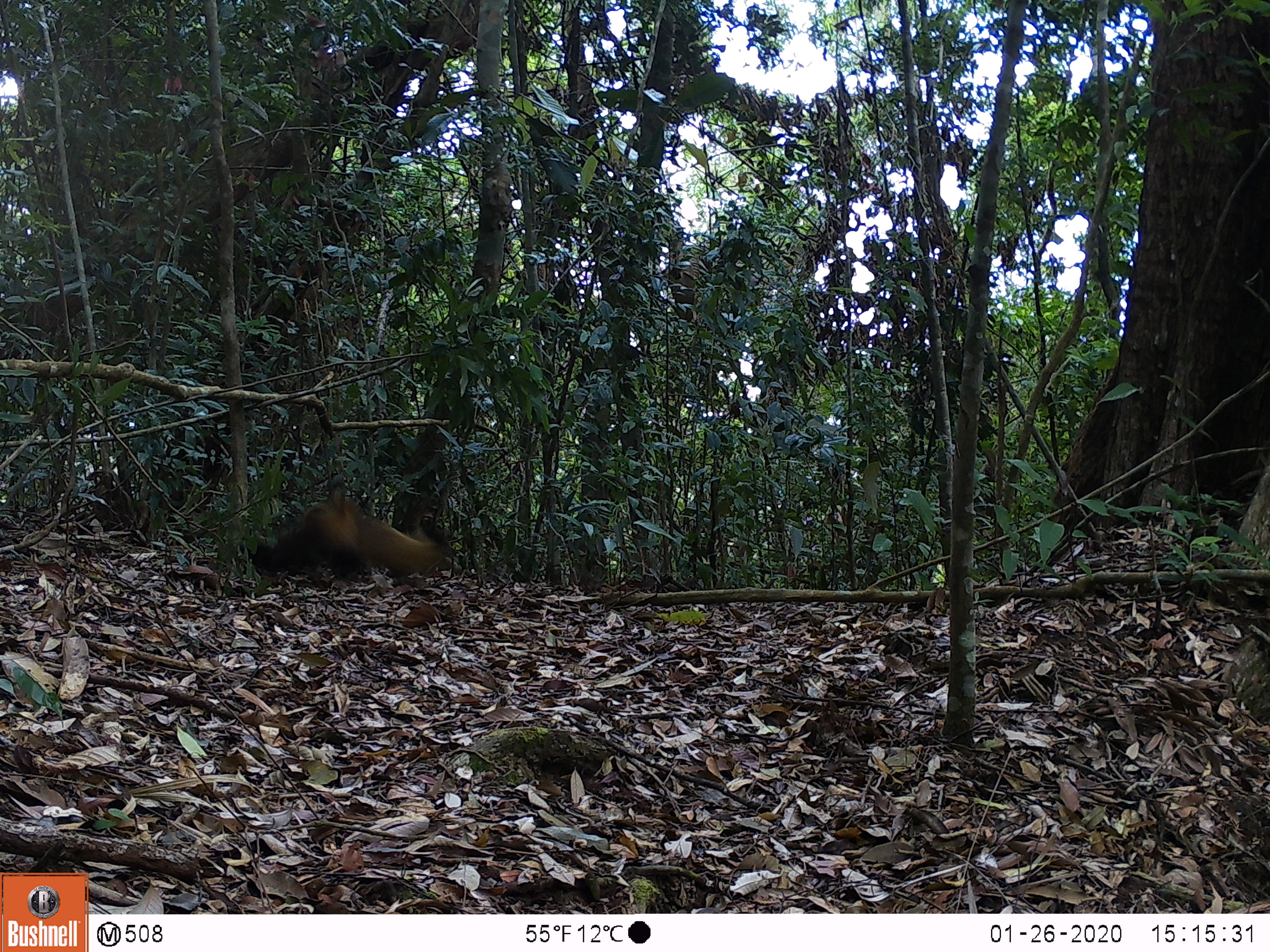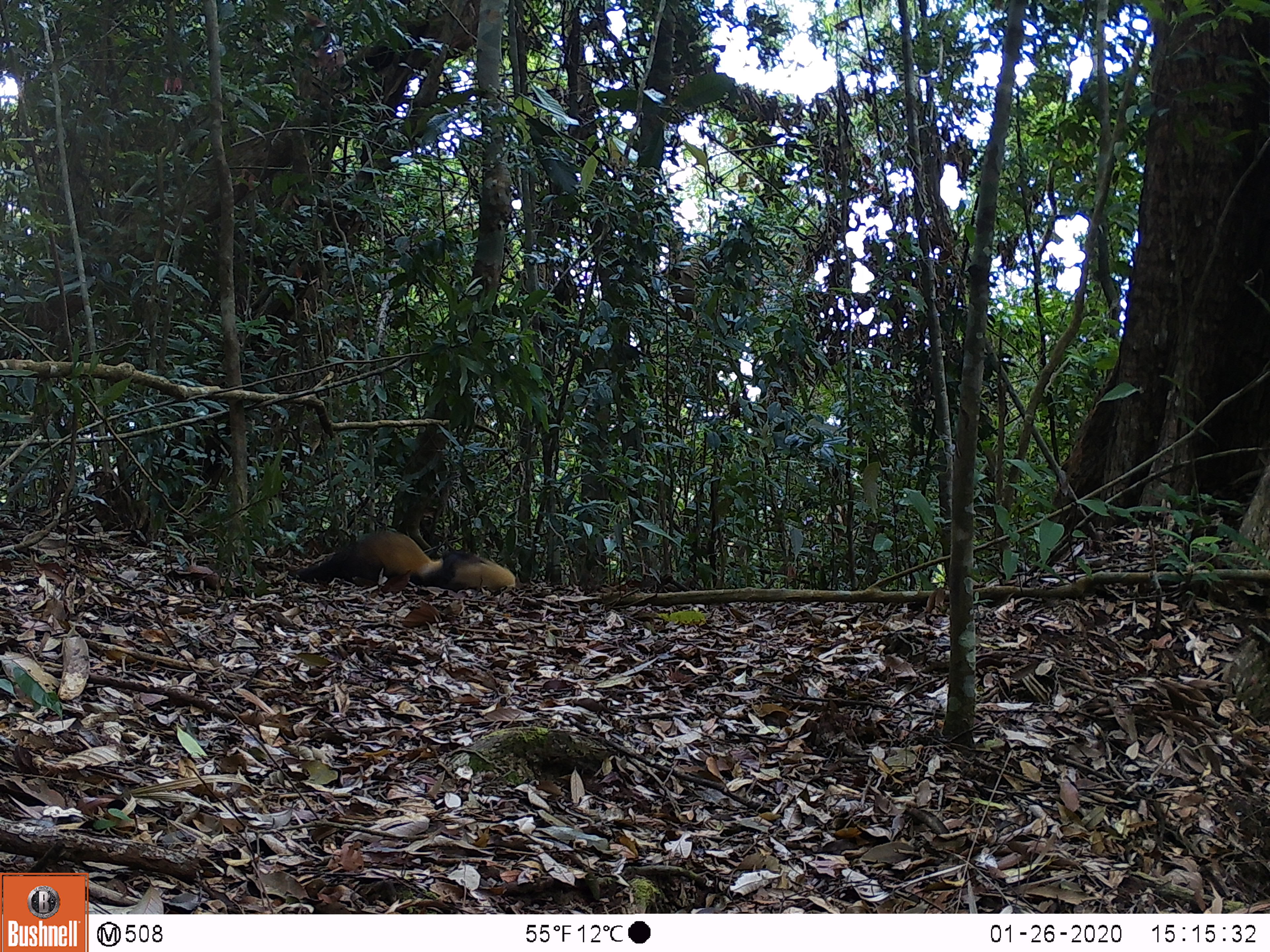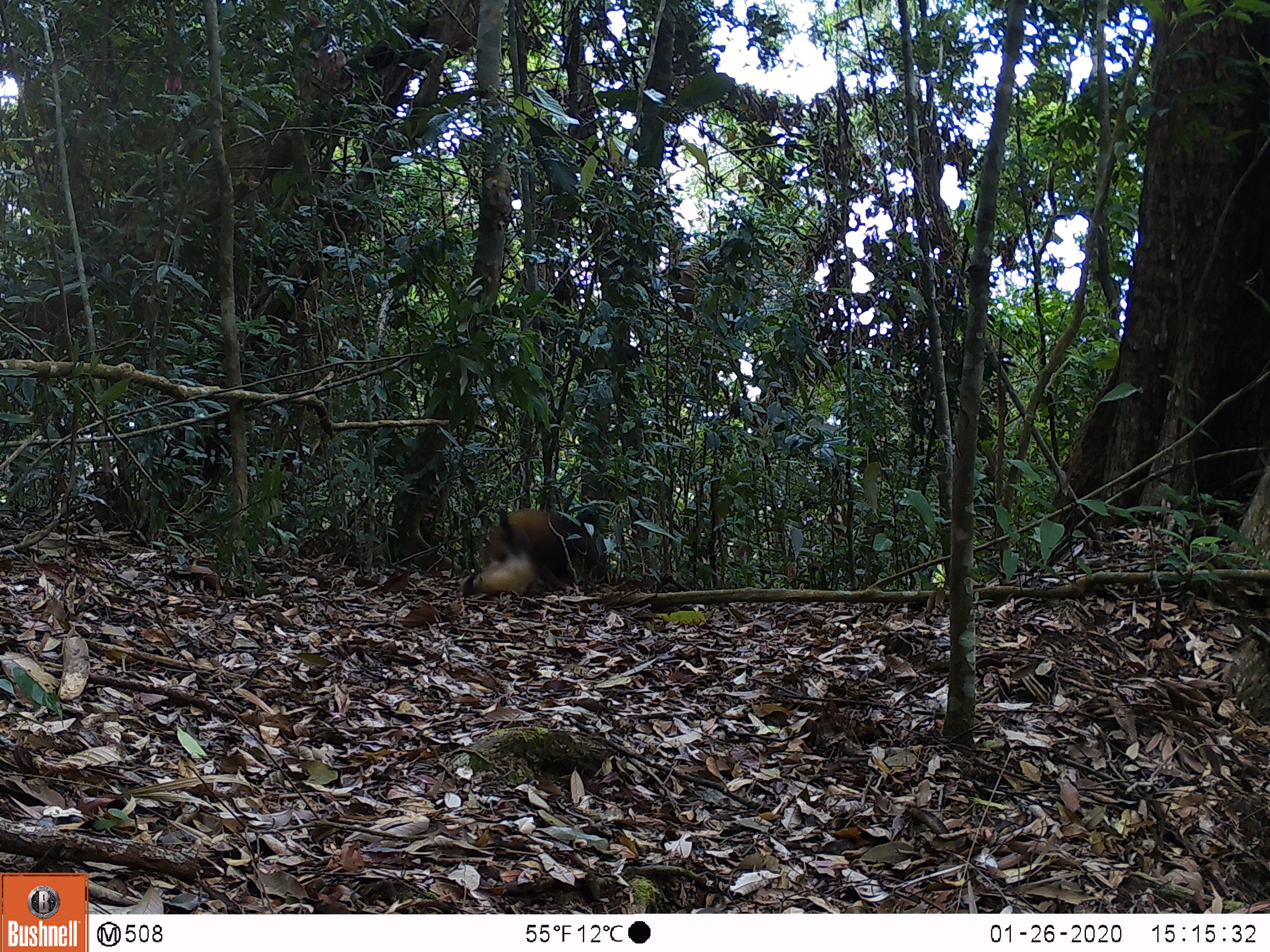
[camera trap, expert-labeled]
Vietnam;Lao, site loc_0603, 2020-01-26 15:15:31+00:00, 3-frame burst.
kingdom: Animalia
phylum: Chordata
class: Mammalia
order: Carnivora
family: Mustelidae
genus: Martes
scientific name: Martes flavigula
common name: yellow-throated marten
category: yellow throated marten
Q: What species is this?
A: Yellow throated marten (yellow-throated marten) (Martes flavigula).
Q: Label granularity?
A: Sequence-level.